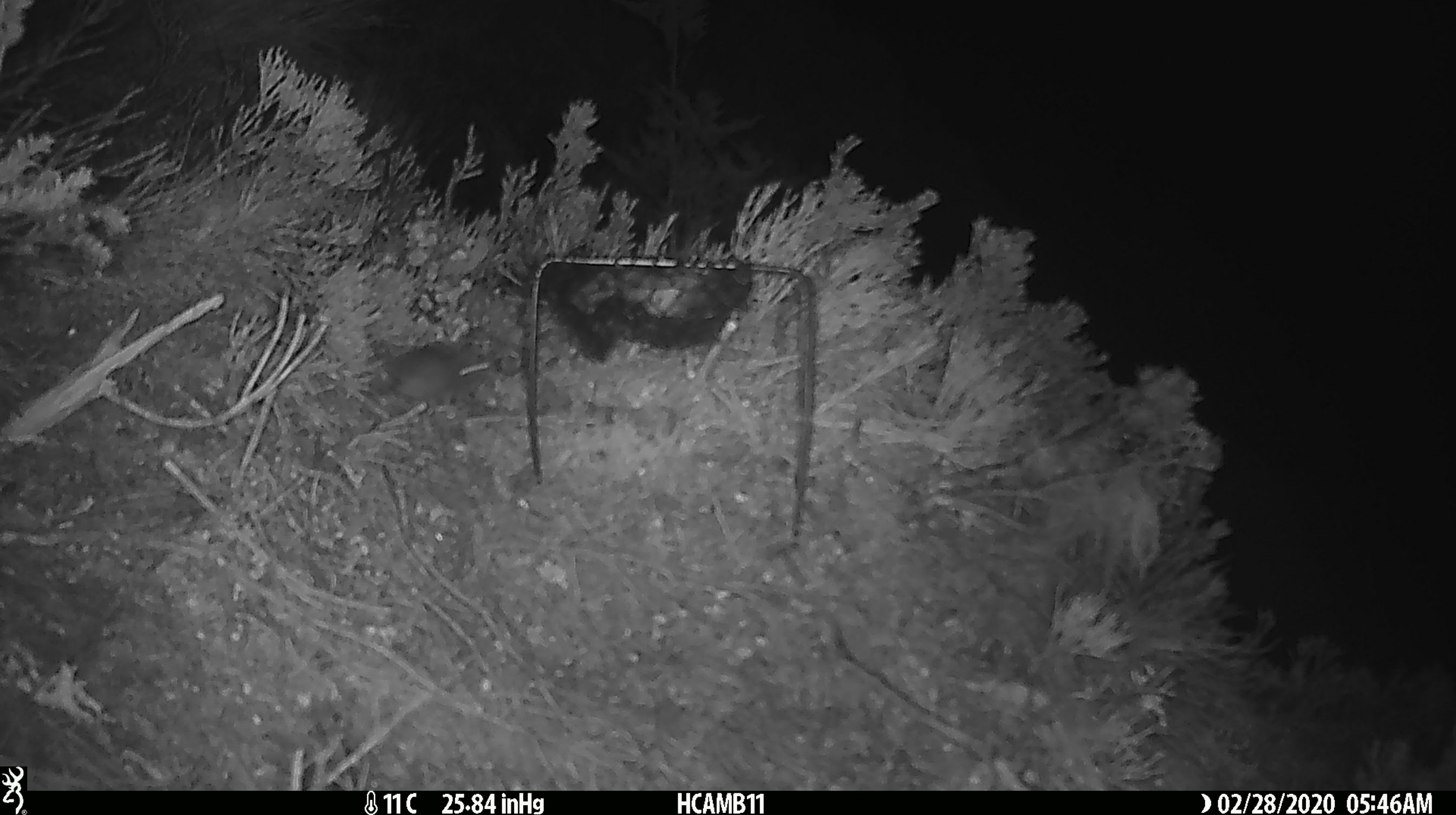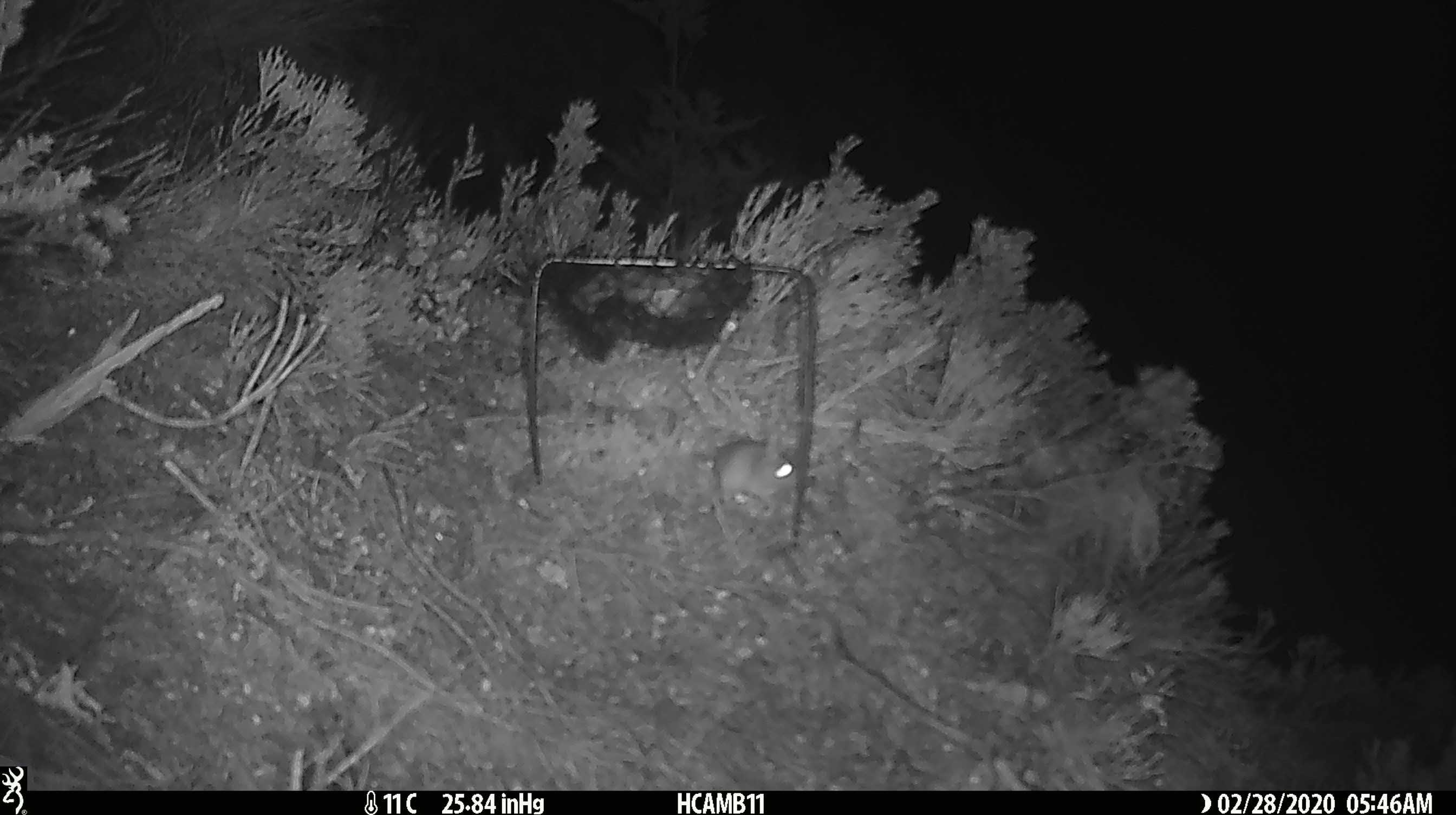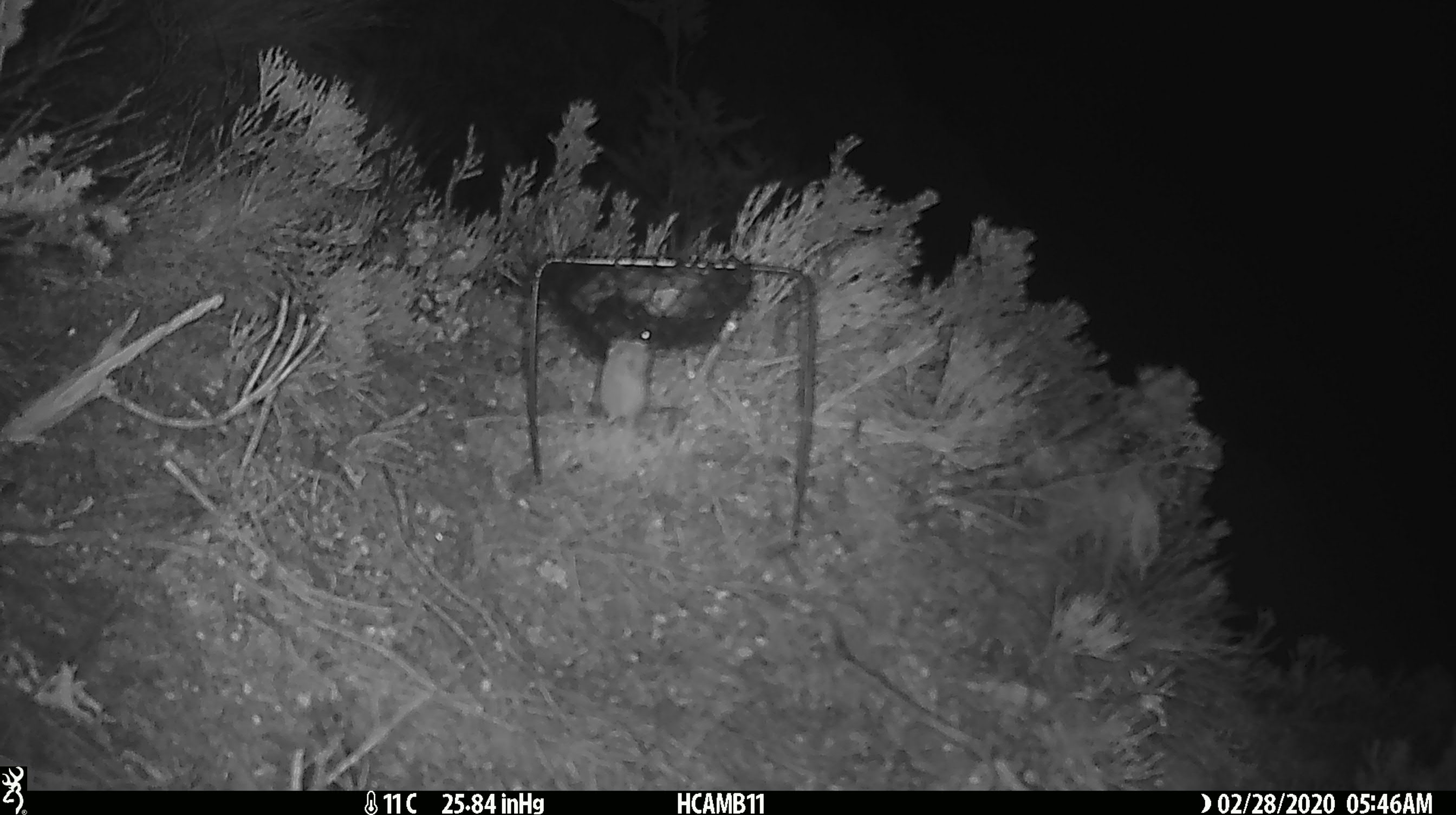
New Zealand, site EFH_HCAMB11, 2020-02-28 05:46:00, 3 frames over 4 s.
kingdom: Animalia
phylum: Chordata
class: Mammalia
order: Rodentia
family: Muridae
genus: Mus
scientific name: Mus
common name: mouse